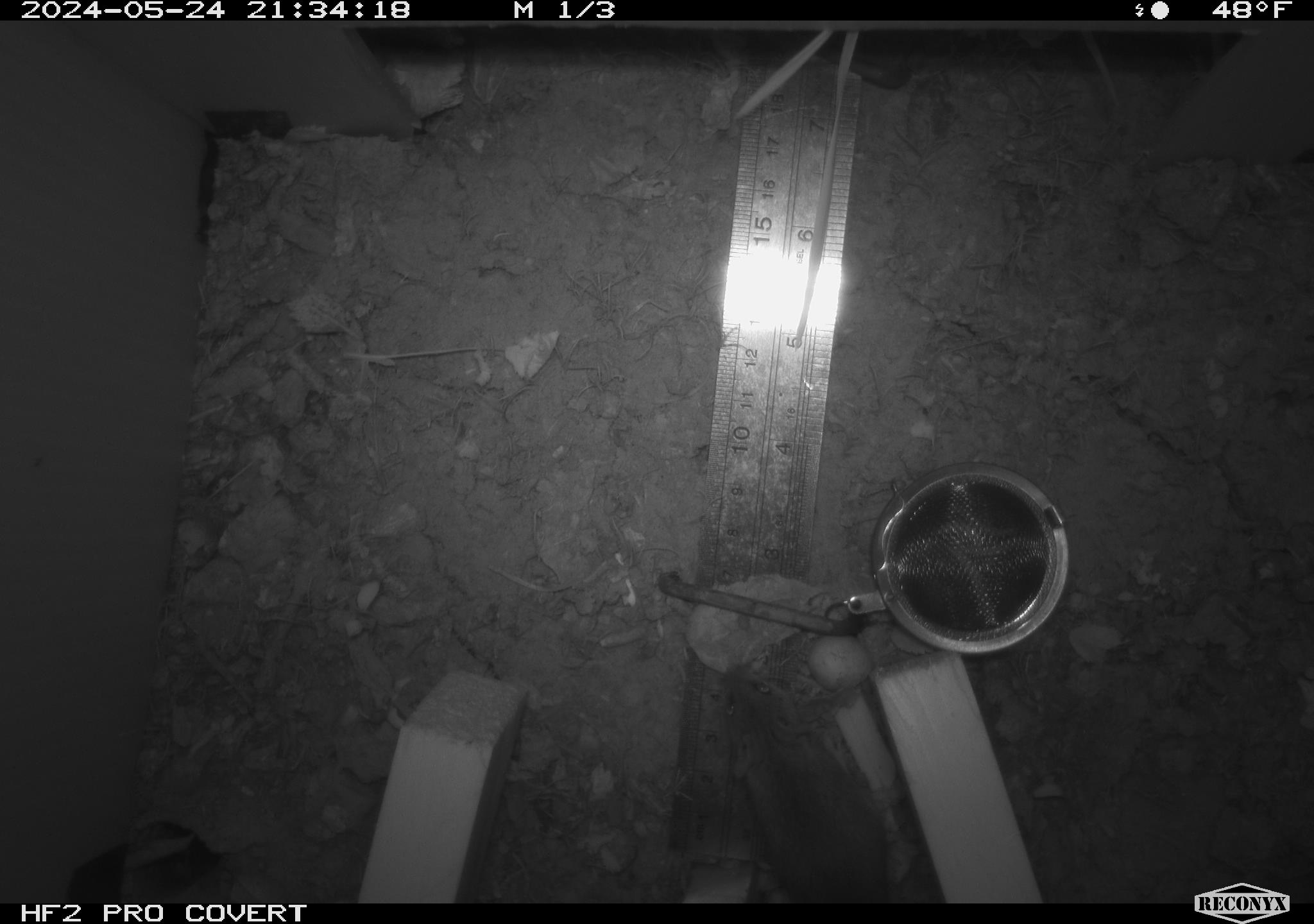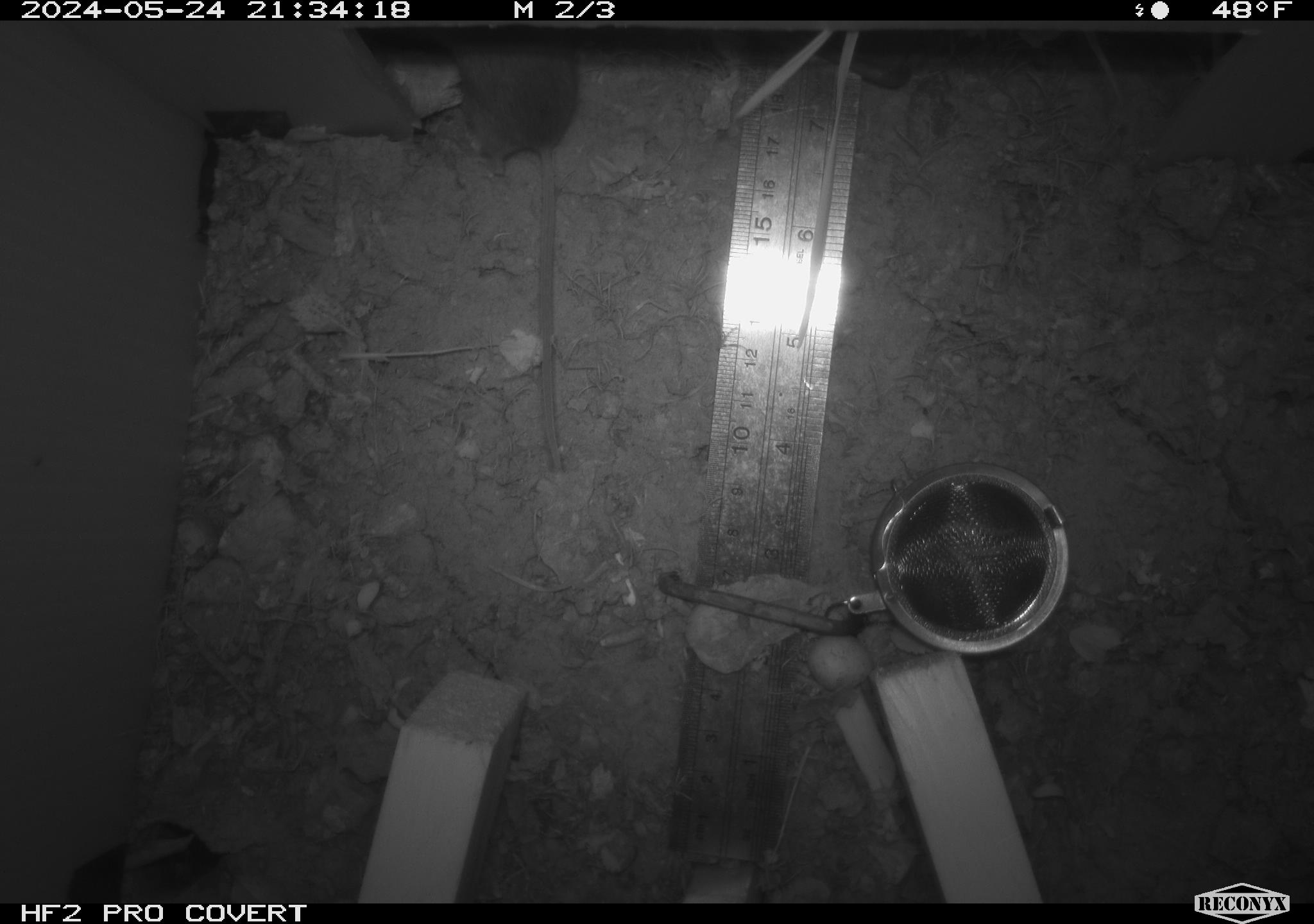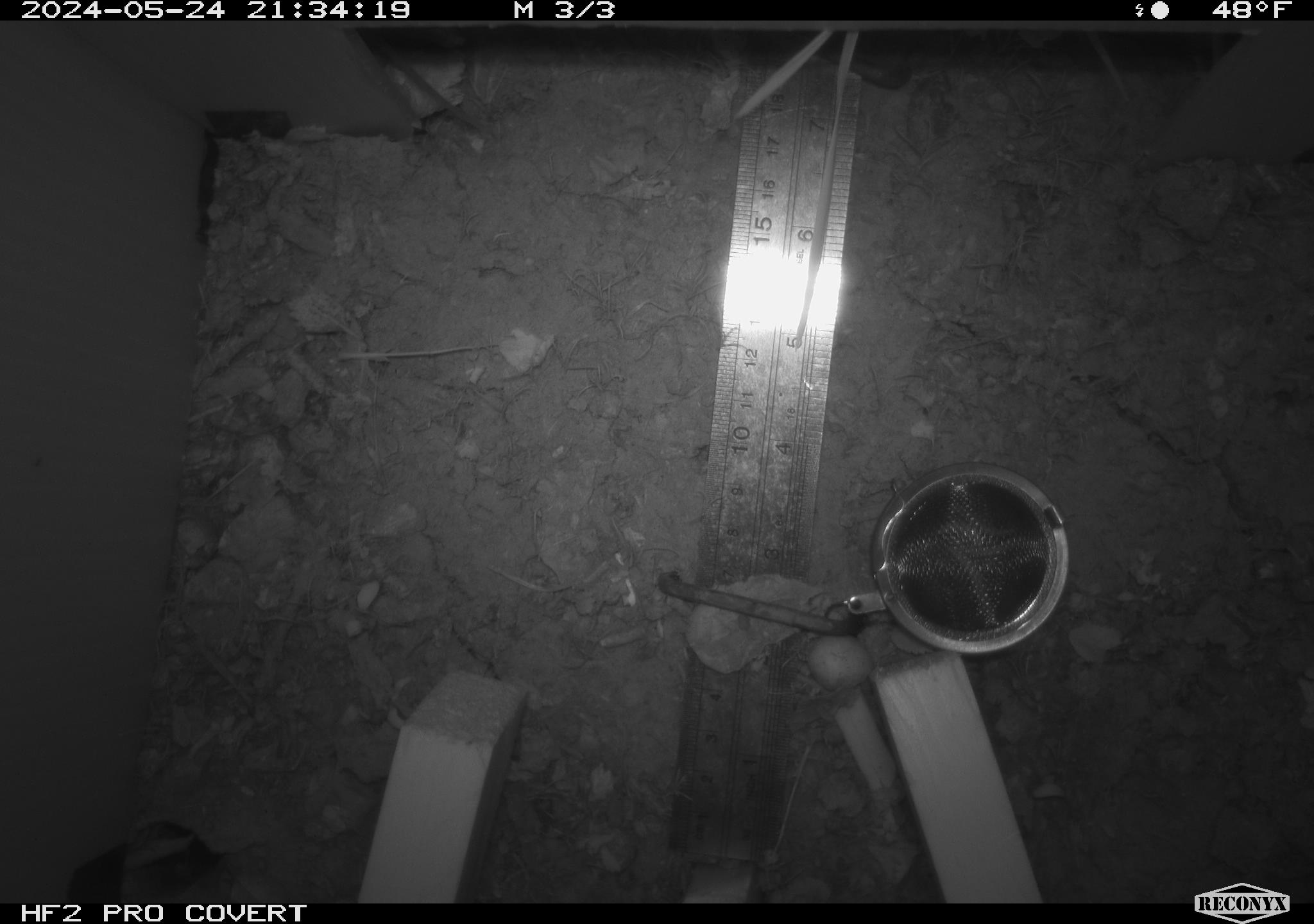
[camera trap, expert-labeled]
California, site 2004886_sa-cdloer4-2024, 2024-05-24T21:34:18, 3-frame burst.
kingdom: Animalia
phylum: Chordata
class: Mammalia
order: Rodentia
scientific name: Rodentia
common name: rodent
Rodent (Rodentia).